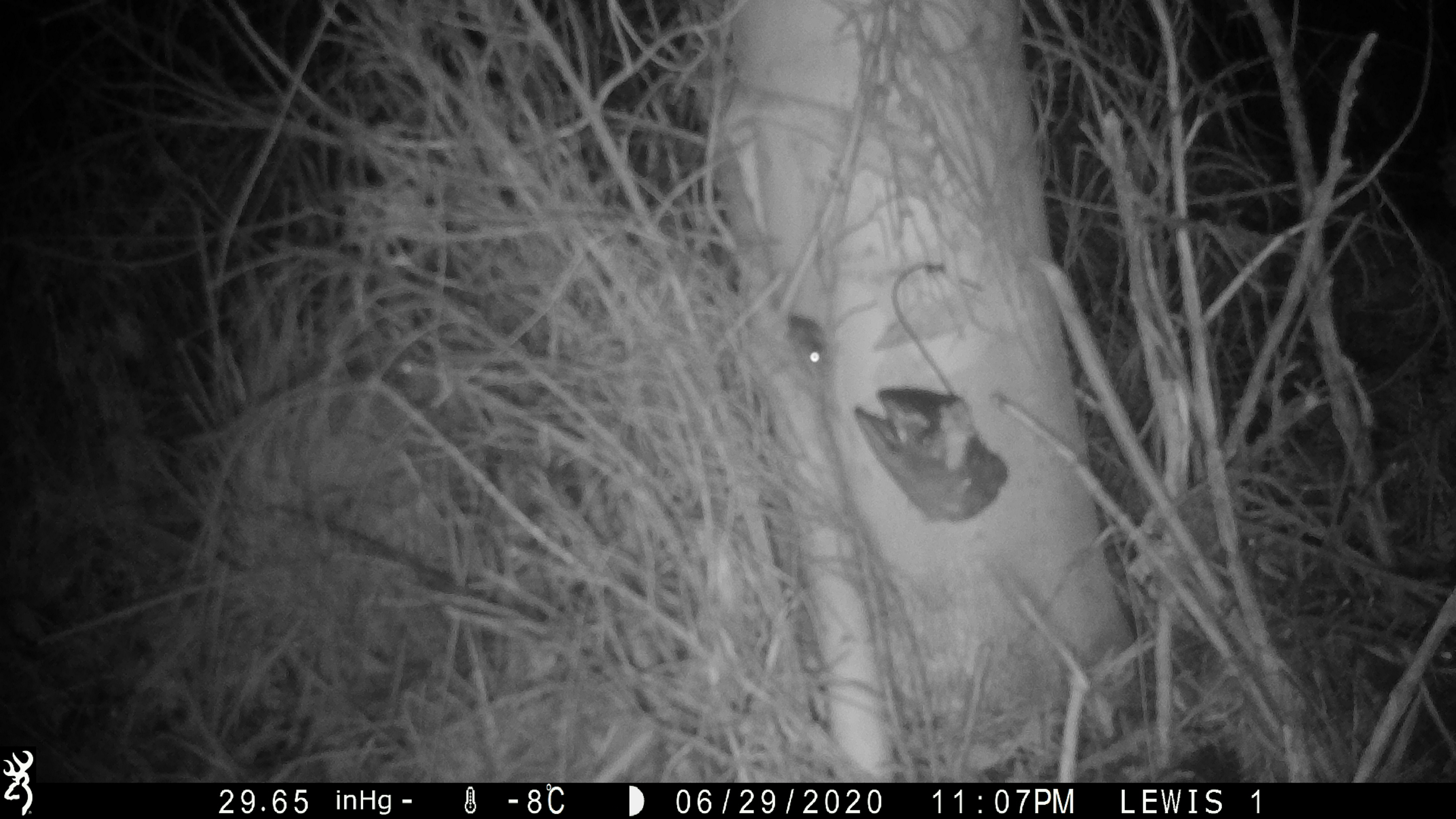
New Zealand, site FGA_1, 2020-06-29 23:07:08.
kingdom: Animalia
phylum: Chordata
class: Mammalia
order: Rodentia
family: Muridae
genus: Mus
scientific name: Mus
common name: mouse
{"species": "mouse (Mus)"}